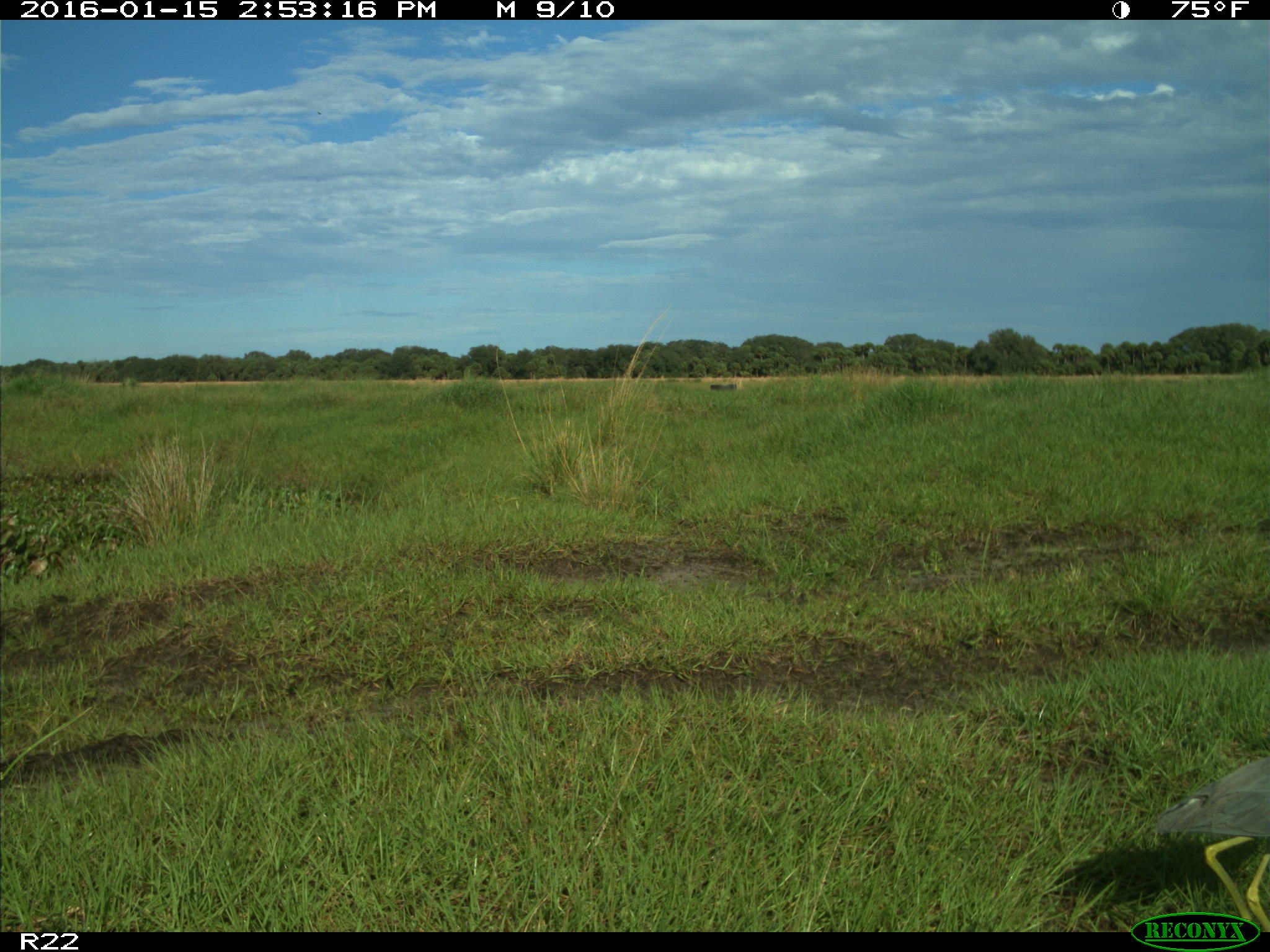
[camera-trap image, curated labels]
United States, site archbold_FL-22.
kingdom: Animalia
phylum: Chordata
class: Aves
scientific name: Aves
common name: birds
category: unidentified bird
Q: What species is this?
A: Unidentified bird (birds) (Aves).